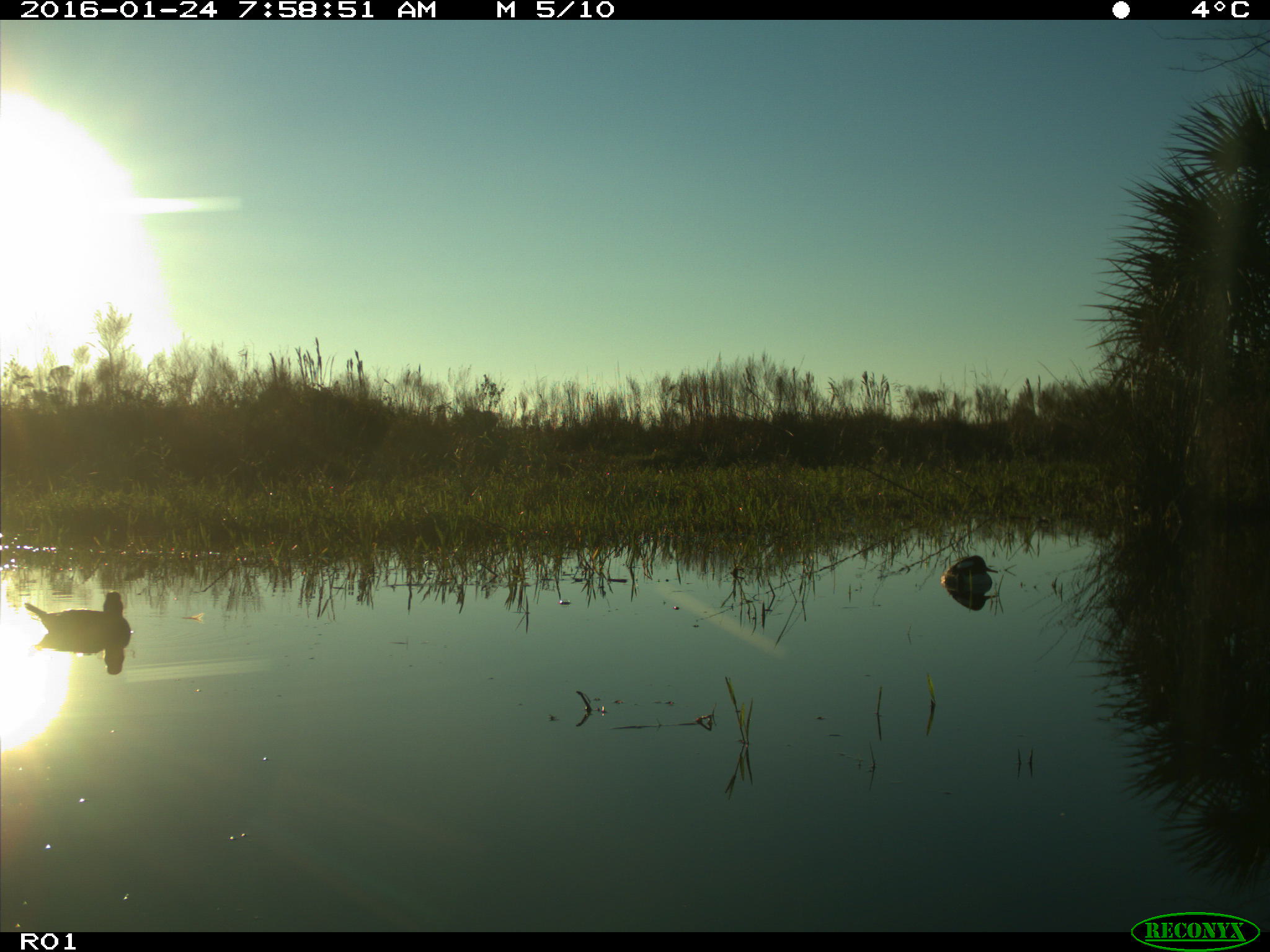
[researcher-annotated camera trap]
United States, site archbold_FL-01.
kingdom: Animalia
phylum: Chordata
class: Aves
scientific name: Aves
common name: birds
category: unidentified bird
Unidentified bird (birds) (Aves).